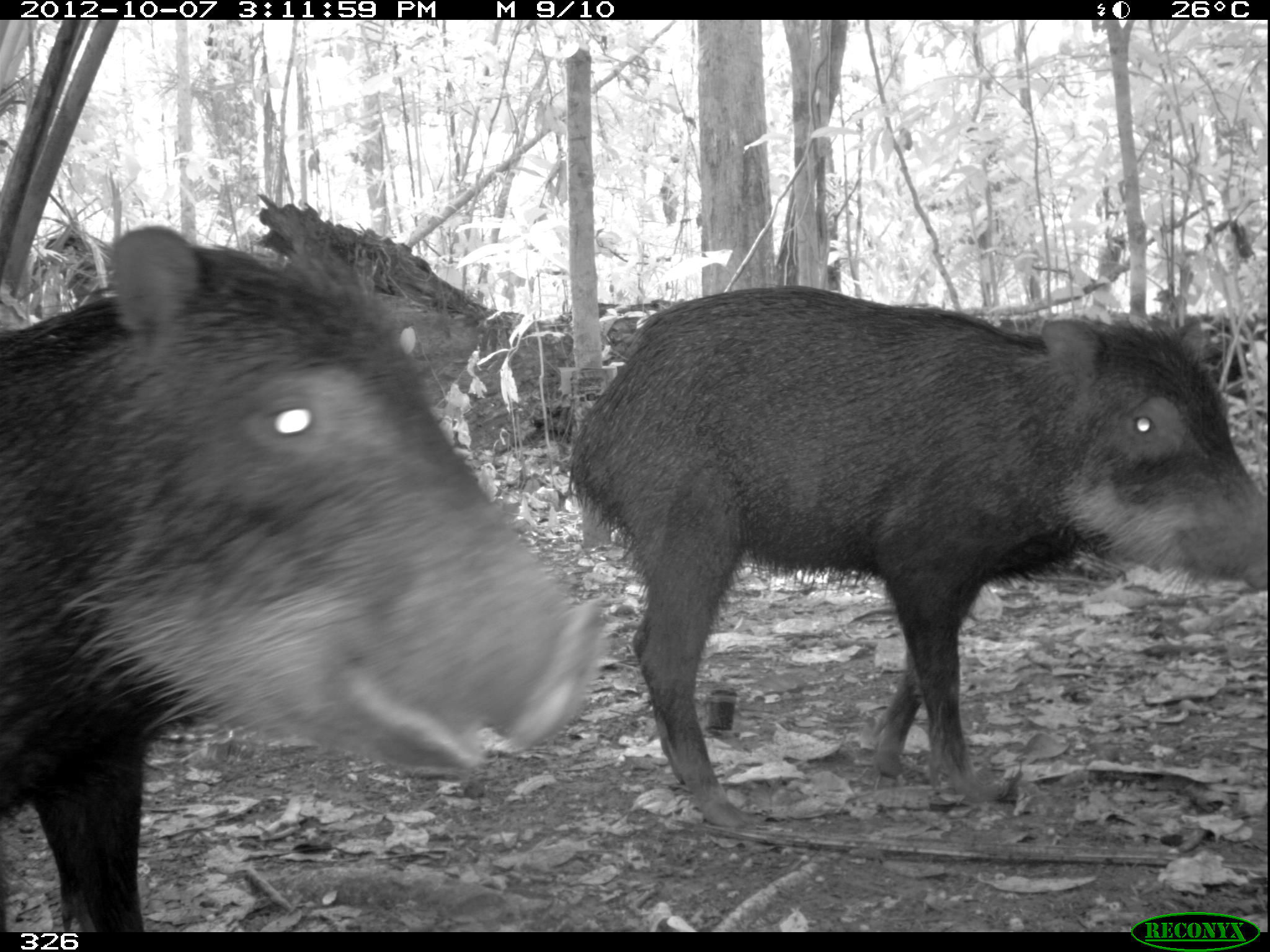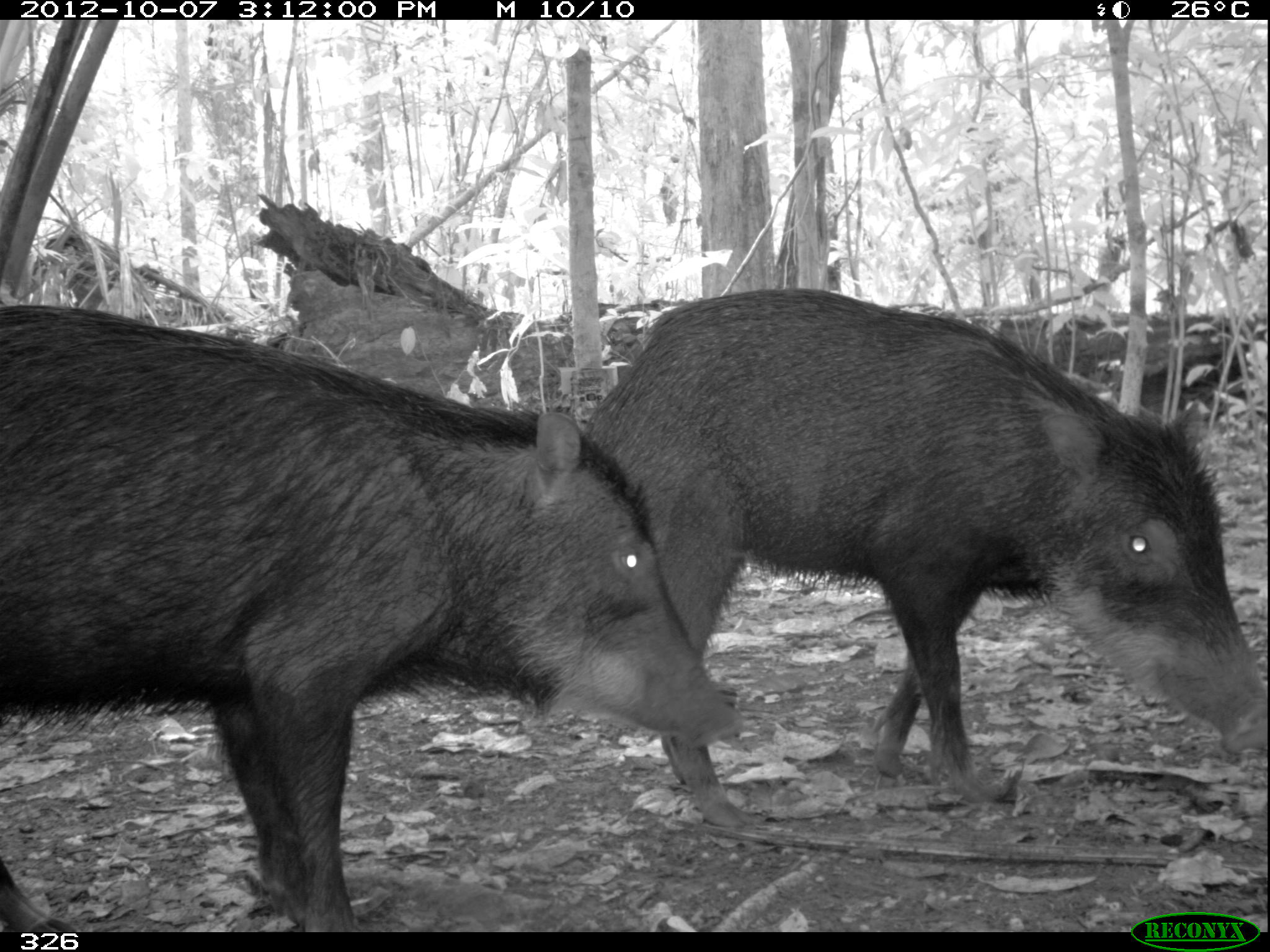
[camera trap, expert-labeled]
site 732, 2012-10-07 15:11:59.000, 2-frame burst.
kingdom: Animalia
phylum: Chordata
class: Mammalia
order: Artiodactyla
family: Tayassuidae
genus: Tayassu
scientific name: Tayassu pecari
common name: white-lipped peccary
Tayassu pecari (white-lipped peccary).